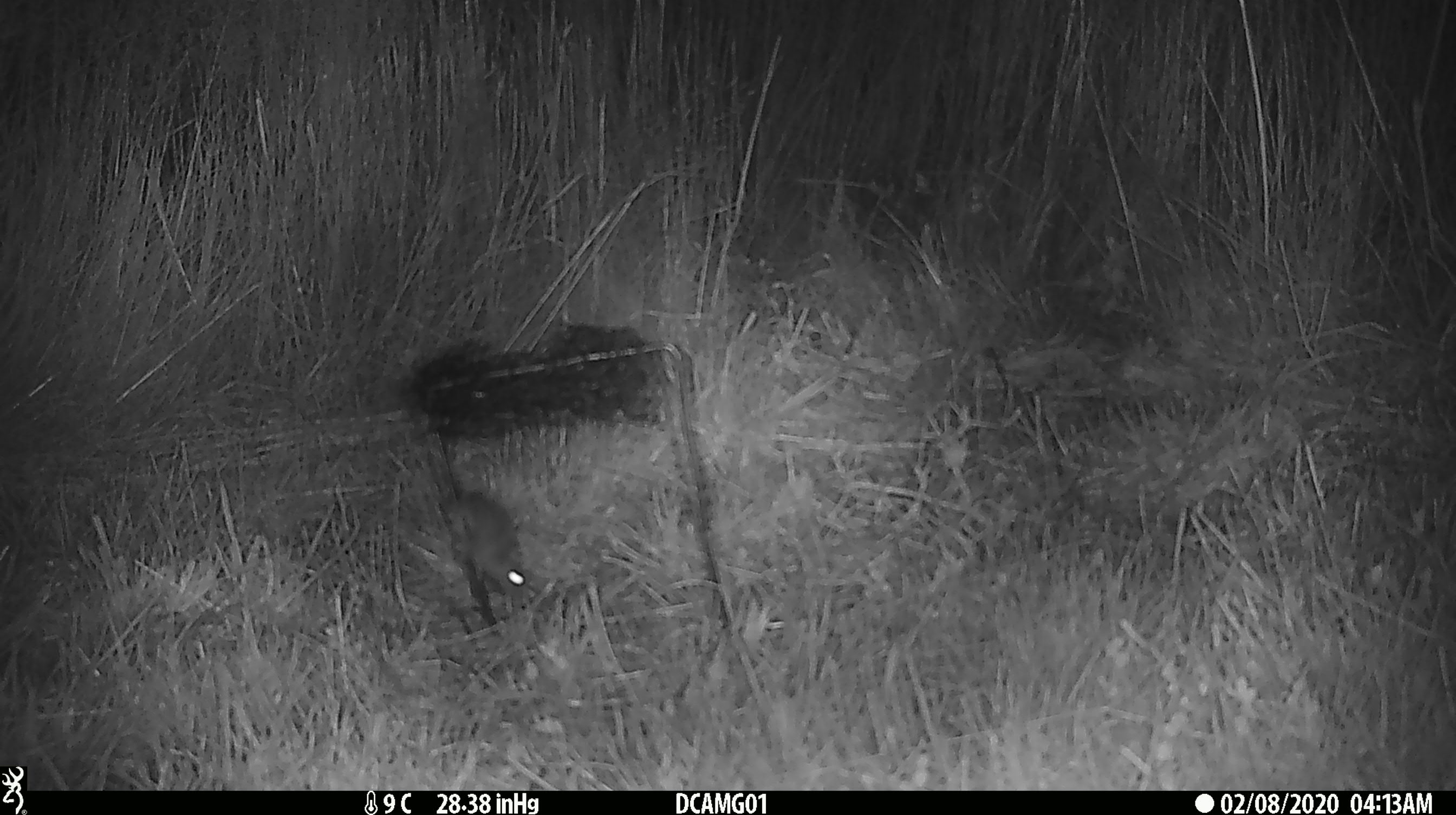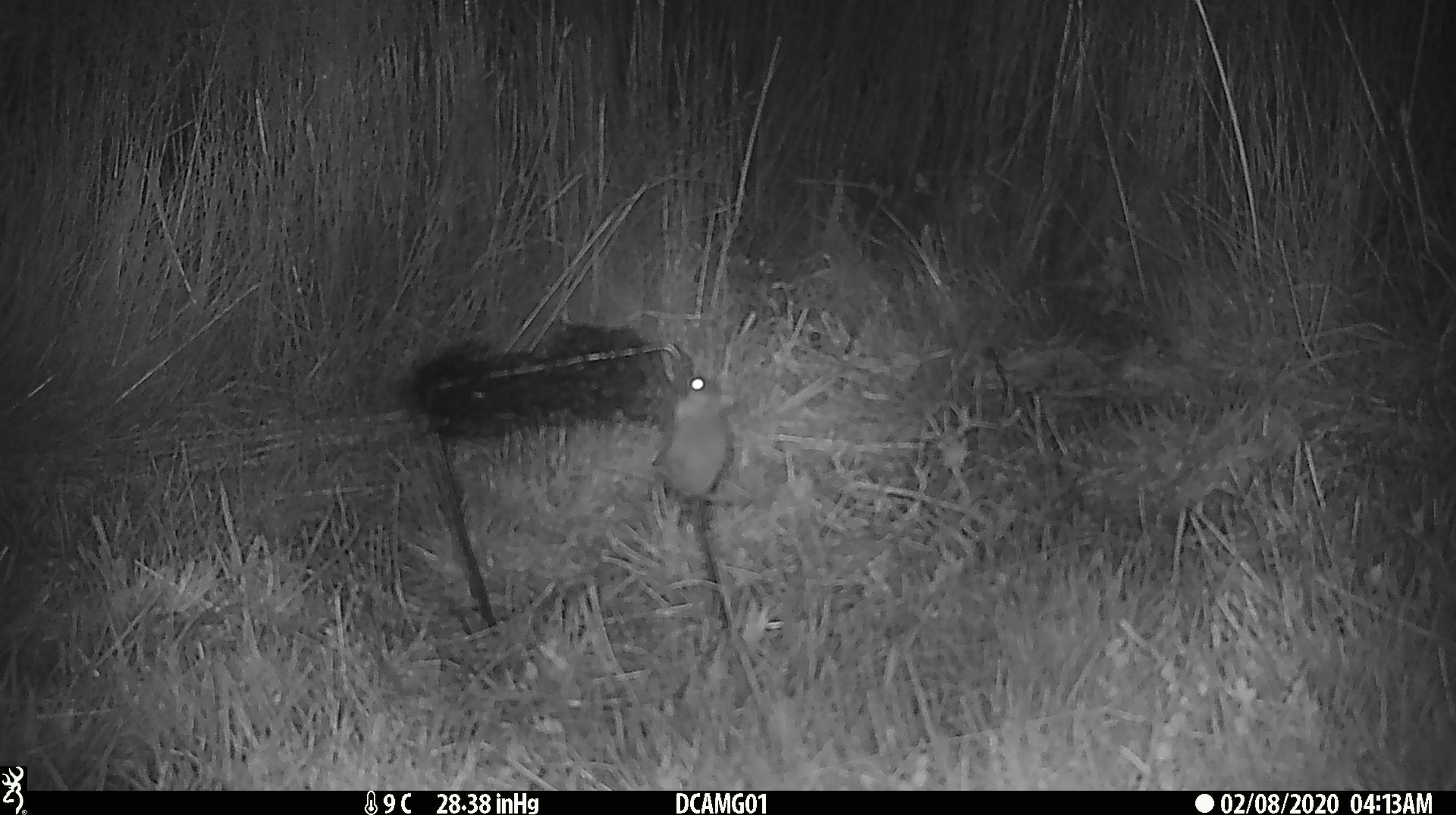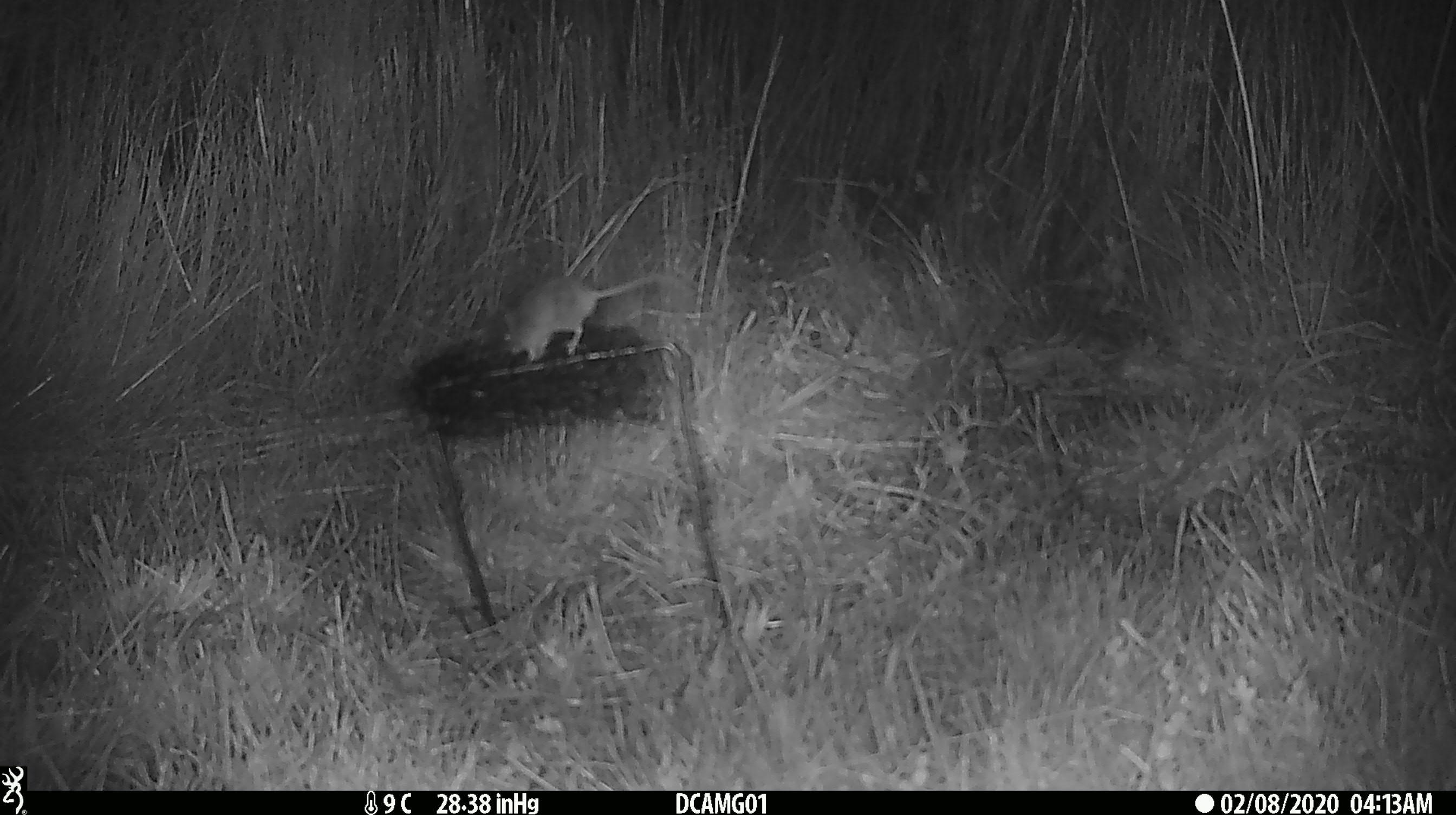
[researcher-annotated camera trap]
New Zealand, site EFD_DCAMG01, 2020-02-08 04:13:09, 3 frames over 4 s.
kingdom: Animalia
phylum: Chordata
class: Mammalia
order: Rodentia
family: Muridae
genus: Mus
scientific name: Mus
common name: mouse